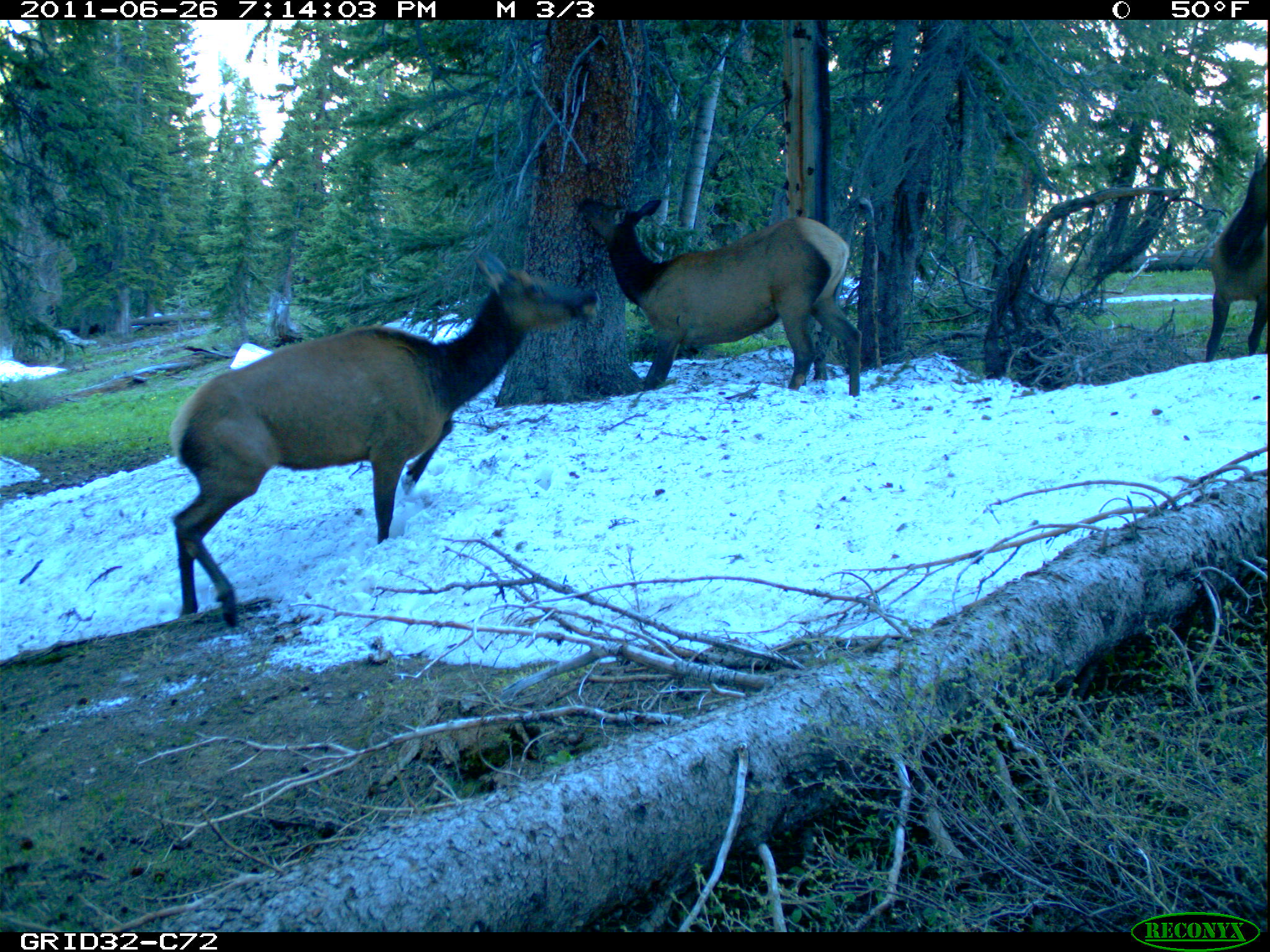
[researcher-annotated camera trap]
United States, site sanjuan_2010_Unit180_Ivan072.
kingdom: Animalia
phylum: Chordata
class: Mammalia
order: Artiodactyla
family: Cervidae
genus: Cervus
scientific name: Cervus elaphus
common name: red deer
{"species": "Cervus elaphus (red deer)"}